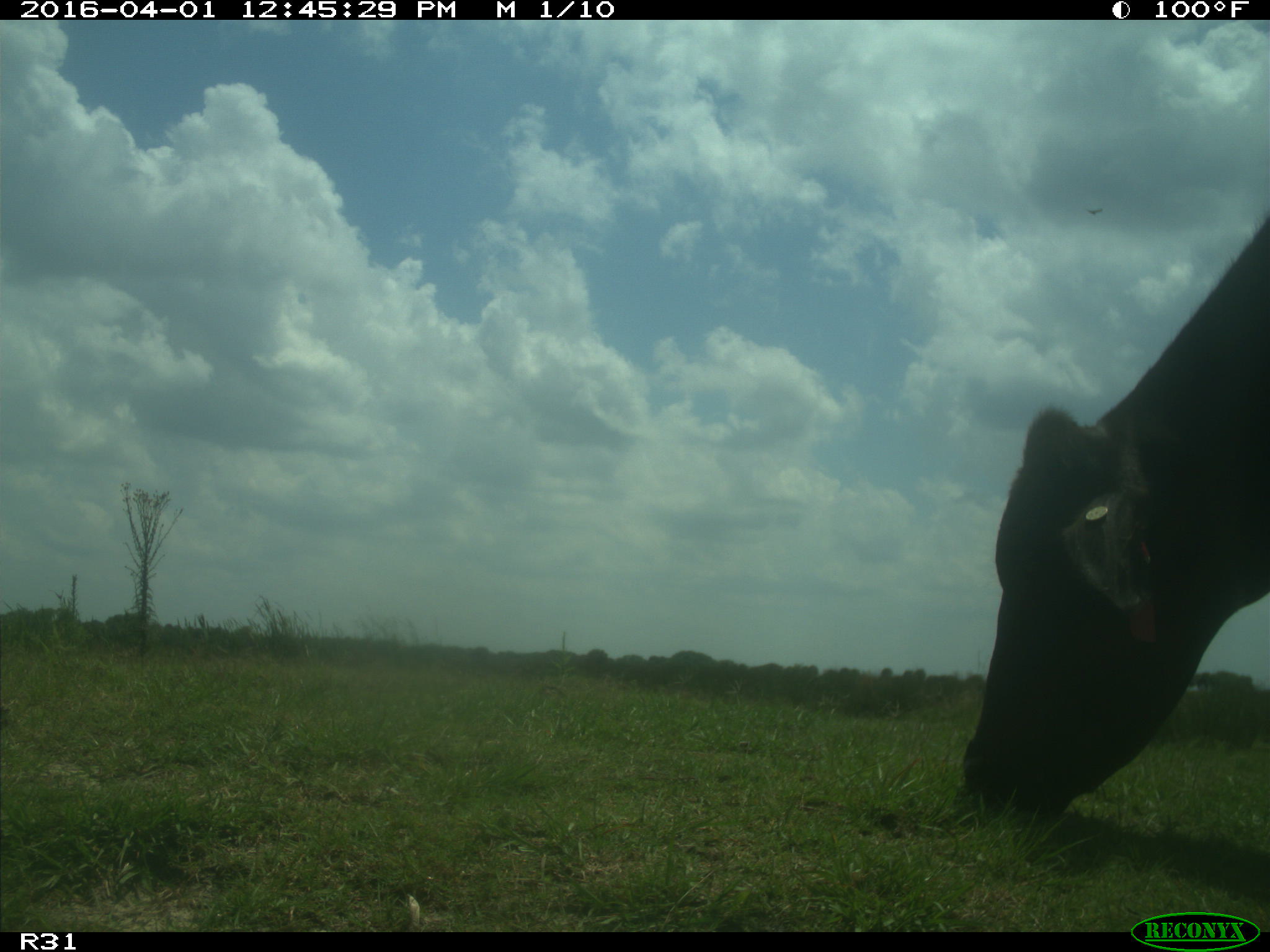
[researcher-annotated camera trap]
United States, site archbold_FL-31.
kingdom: Animalia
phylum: Chordata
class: Mammalia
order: Artiodactyla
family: Bovidae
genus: Bos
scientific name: Bos taurus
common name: domestic cow